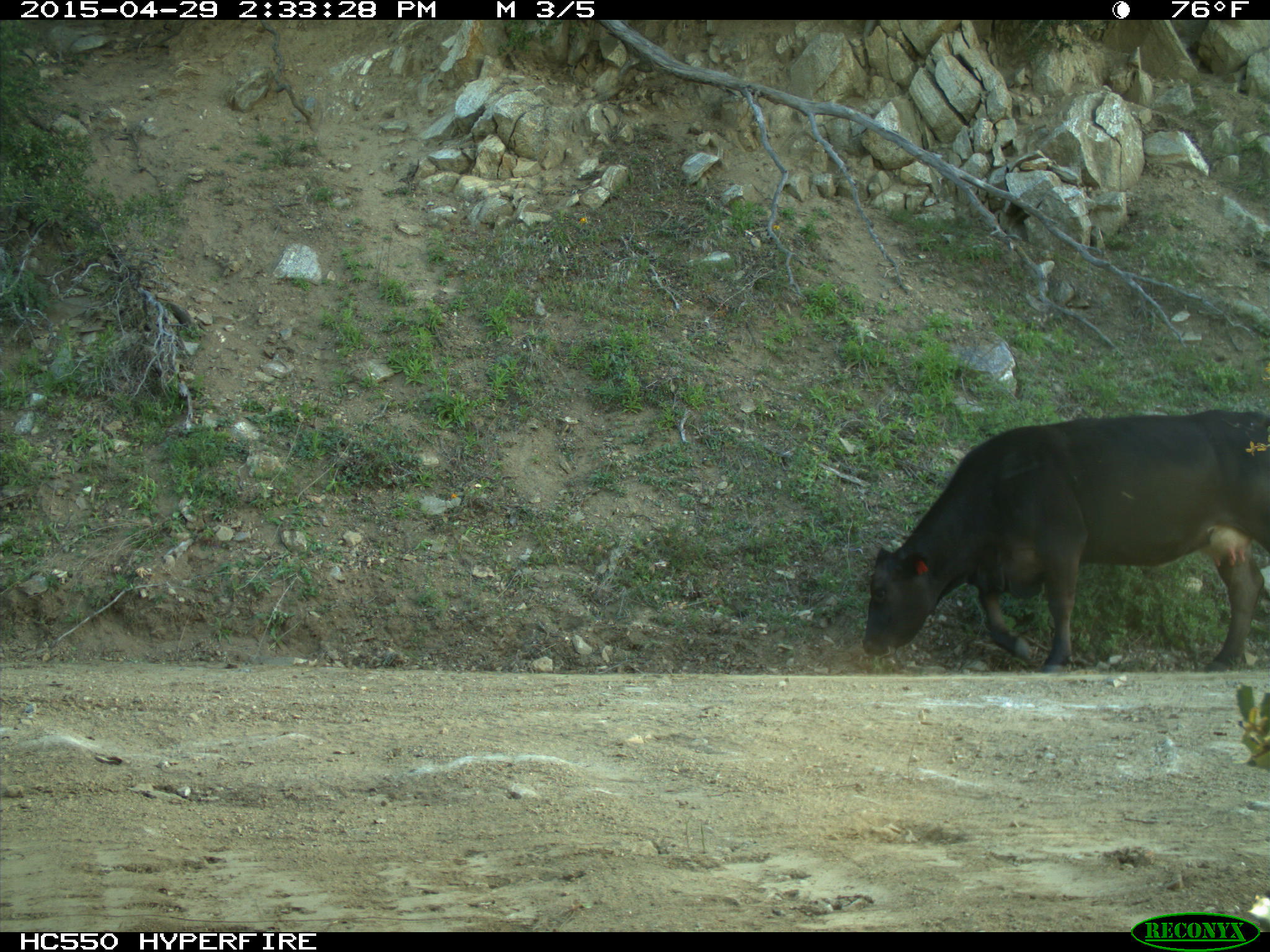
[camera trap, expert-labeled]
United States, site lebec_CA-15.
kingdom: Animalia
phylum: Chordata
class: Mammalia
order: Artiodactyla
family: Bovidae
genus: Bos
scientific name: Bos taurus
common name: domestic cow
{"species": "Bos taurus (domestic cow)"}